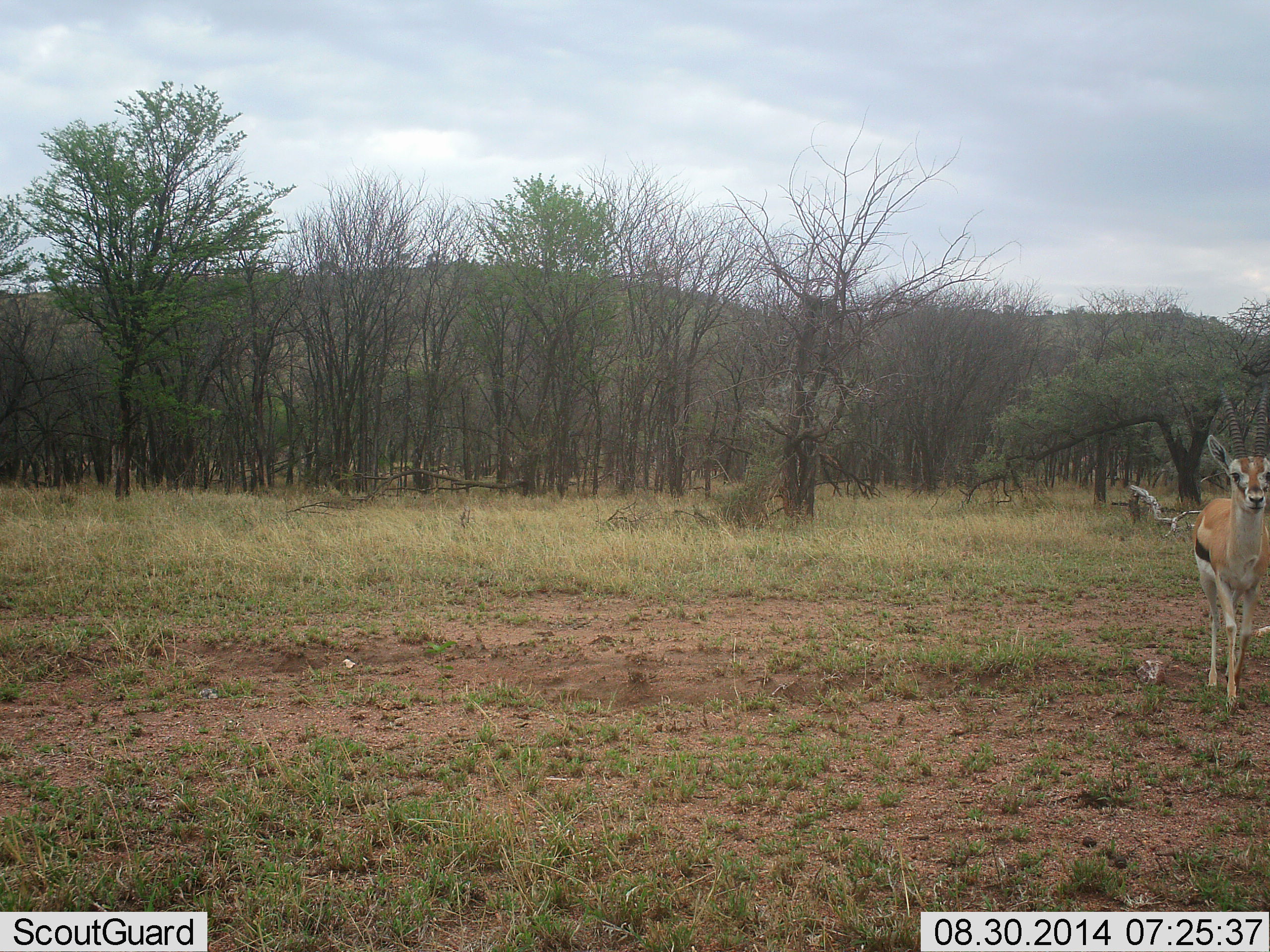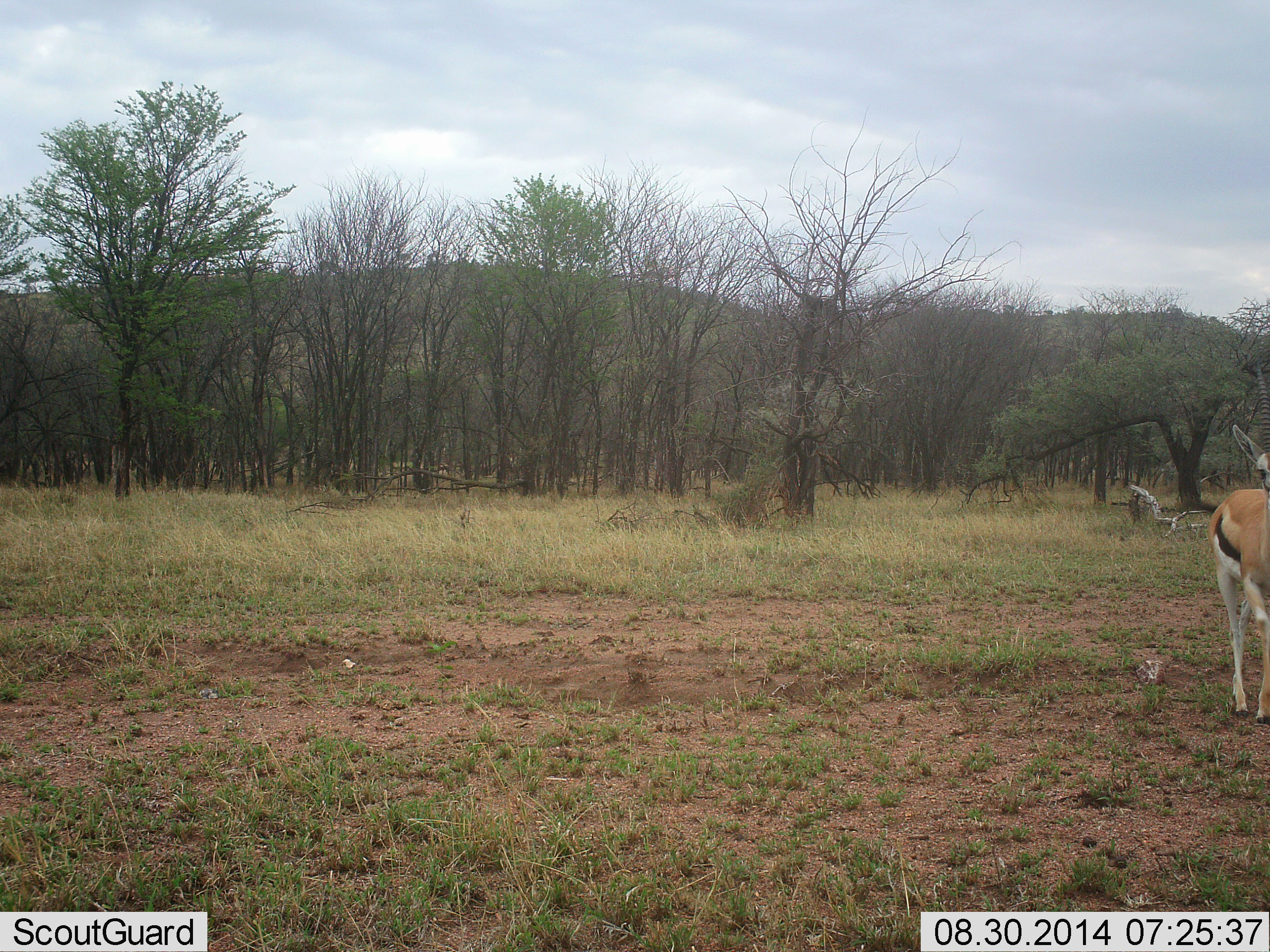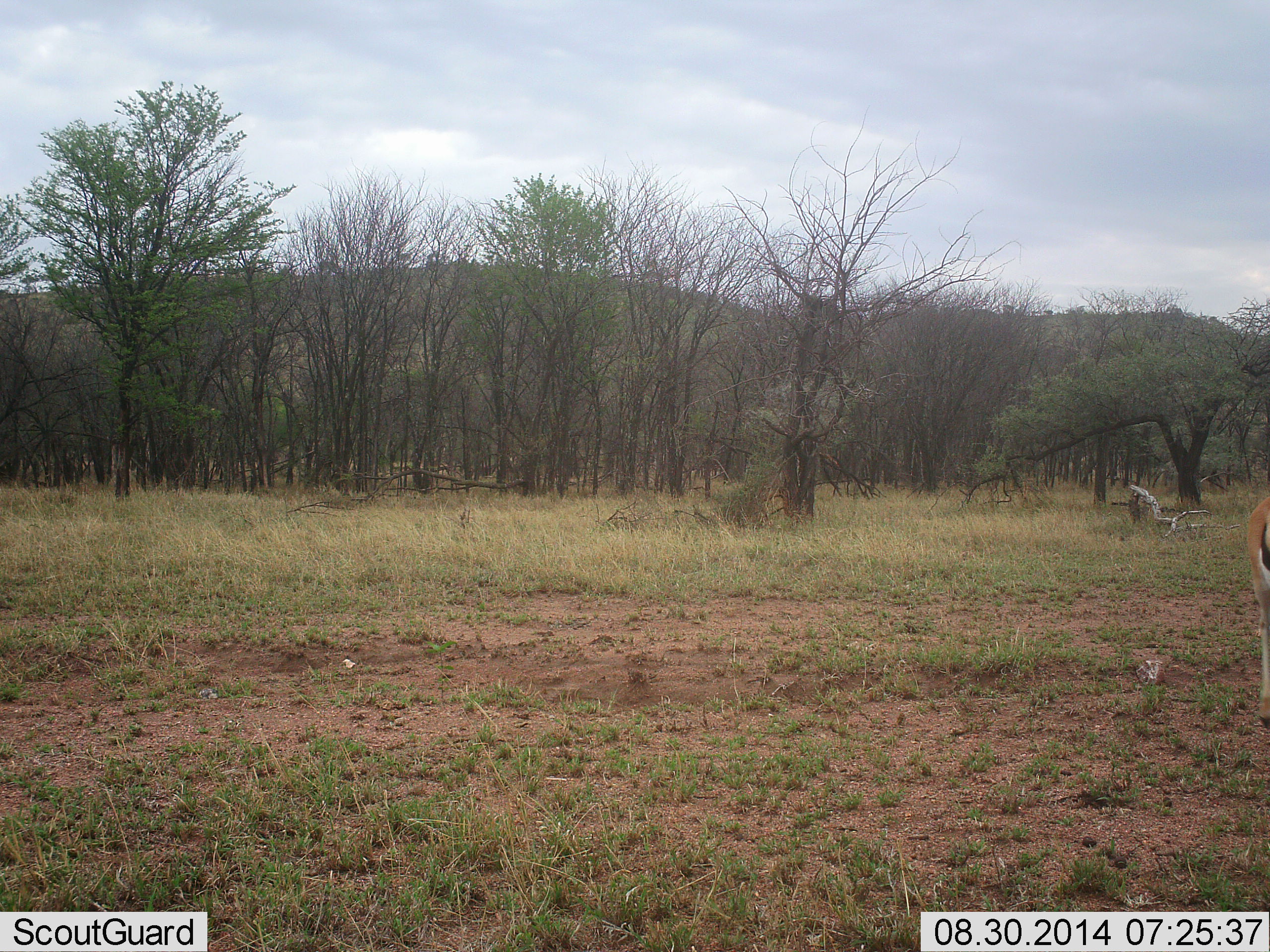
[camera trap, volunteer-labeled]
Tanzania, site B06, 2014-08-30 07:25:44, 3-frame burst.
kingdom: Animalia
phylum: Chordata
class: Mammalia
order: Artiodactyla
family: Bovidae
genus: Eudorcas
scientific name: Eudorcas thomsonii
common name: thomson's gazelle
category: gazellethomsons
Gazellethomsons (thomson's gazelle) (Eudorcas thomsonii), count 1. Behavior (volunteer vote fractions): standing 8%, resting 0%, moving 100%, interacting 0%. Young present (vote fraction): 0%. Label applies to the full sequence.